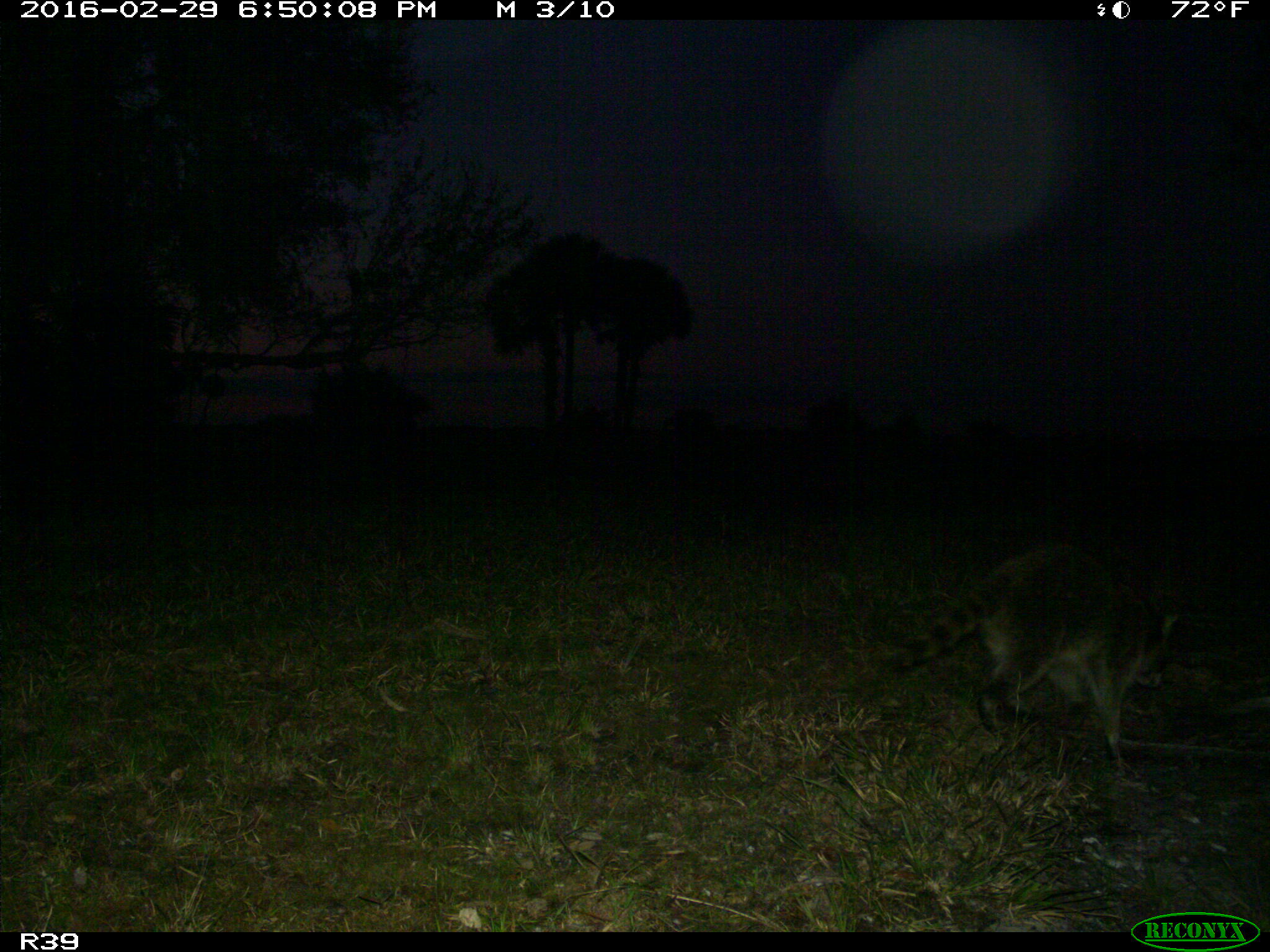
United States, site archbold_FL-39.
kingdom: Animalia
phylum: Chordata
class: Mammalia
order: Artiodactyla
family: Bovidae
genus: Bos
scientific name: Bos taurus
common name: domestic cow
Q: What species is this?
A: Bos taurus (domestic cow).